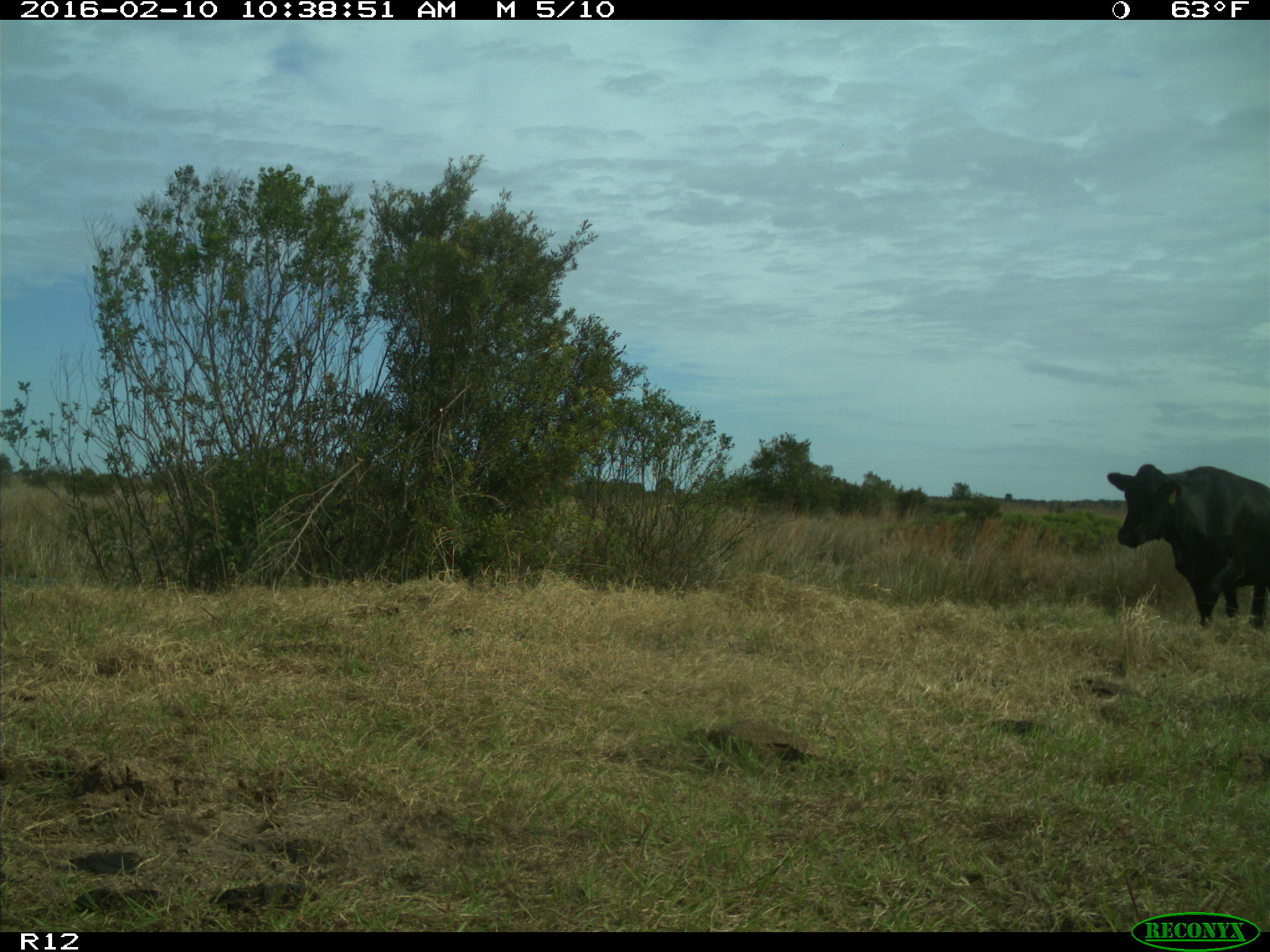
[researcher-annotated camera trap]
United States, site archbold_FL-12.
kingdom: Animalia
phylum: Chordata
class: Mammalia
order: Artiodactyla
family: Bovidae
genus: Bos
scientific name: Bos taurus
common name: domestic cow